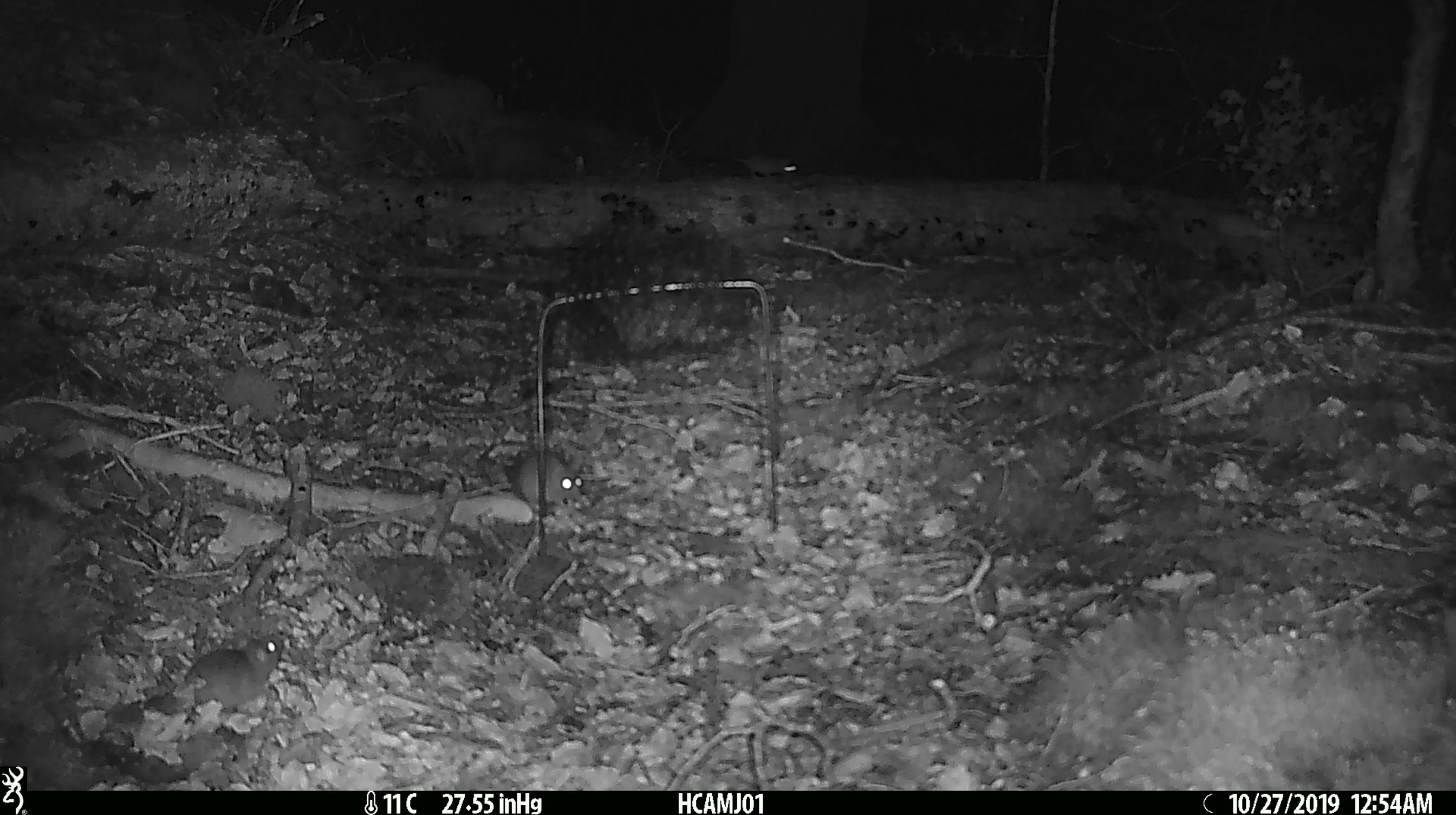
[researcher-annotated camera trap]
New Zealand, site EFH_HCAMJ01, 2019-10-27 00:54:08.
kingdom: Animalia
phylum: Chordata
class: Mammalia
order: Rodentia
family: Muridae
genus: Mus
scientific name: Mus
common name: mouse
Mouse (Mus).